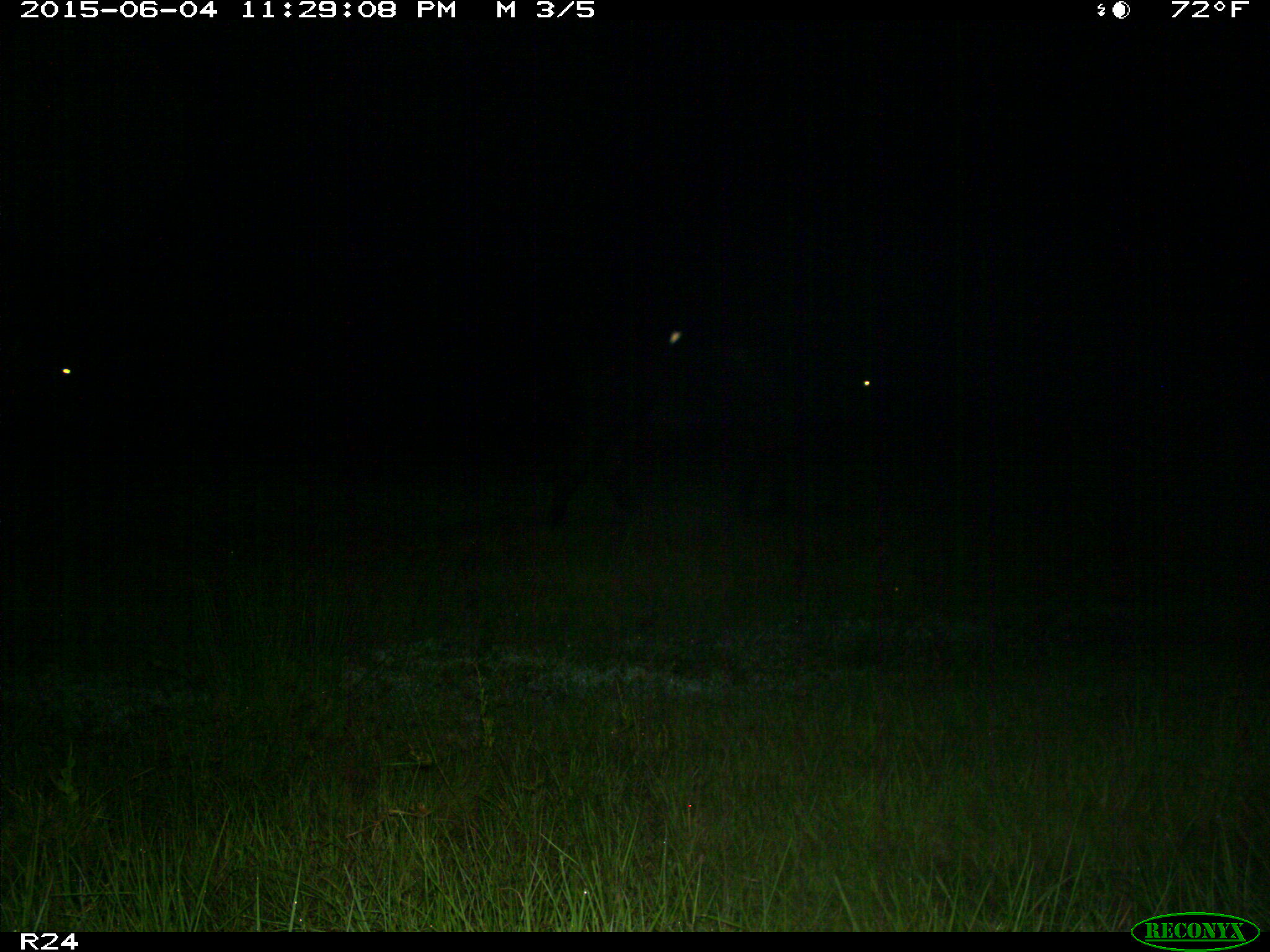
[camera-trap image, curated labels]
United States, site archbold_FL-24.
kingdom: Animalia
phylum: Chordata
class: Mammalia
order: Artiodactyla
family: Bovidae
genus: Bos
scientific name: Bos taurus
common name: domestic cow